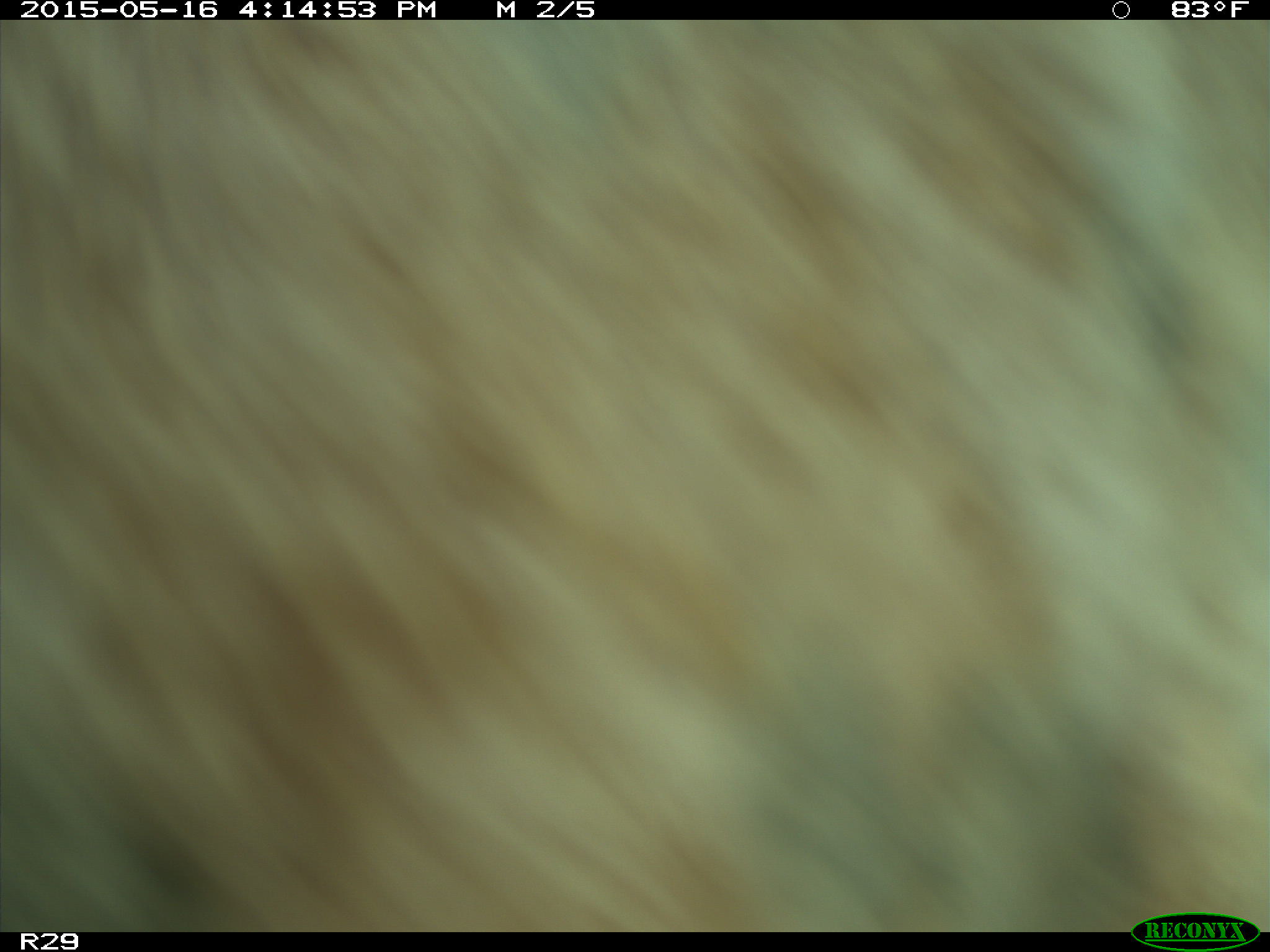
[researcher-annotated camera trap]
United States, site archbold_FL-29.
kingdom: Animalia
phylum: Chordata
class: Mammalia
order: Artiodactyla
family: Bovidae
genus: Bos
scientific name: Bos taurus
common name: domestic cow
Bos taurus (domestic cow).